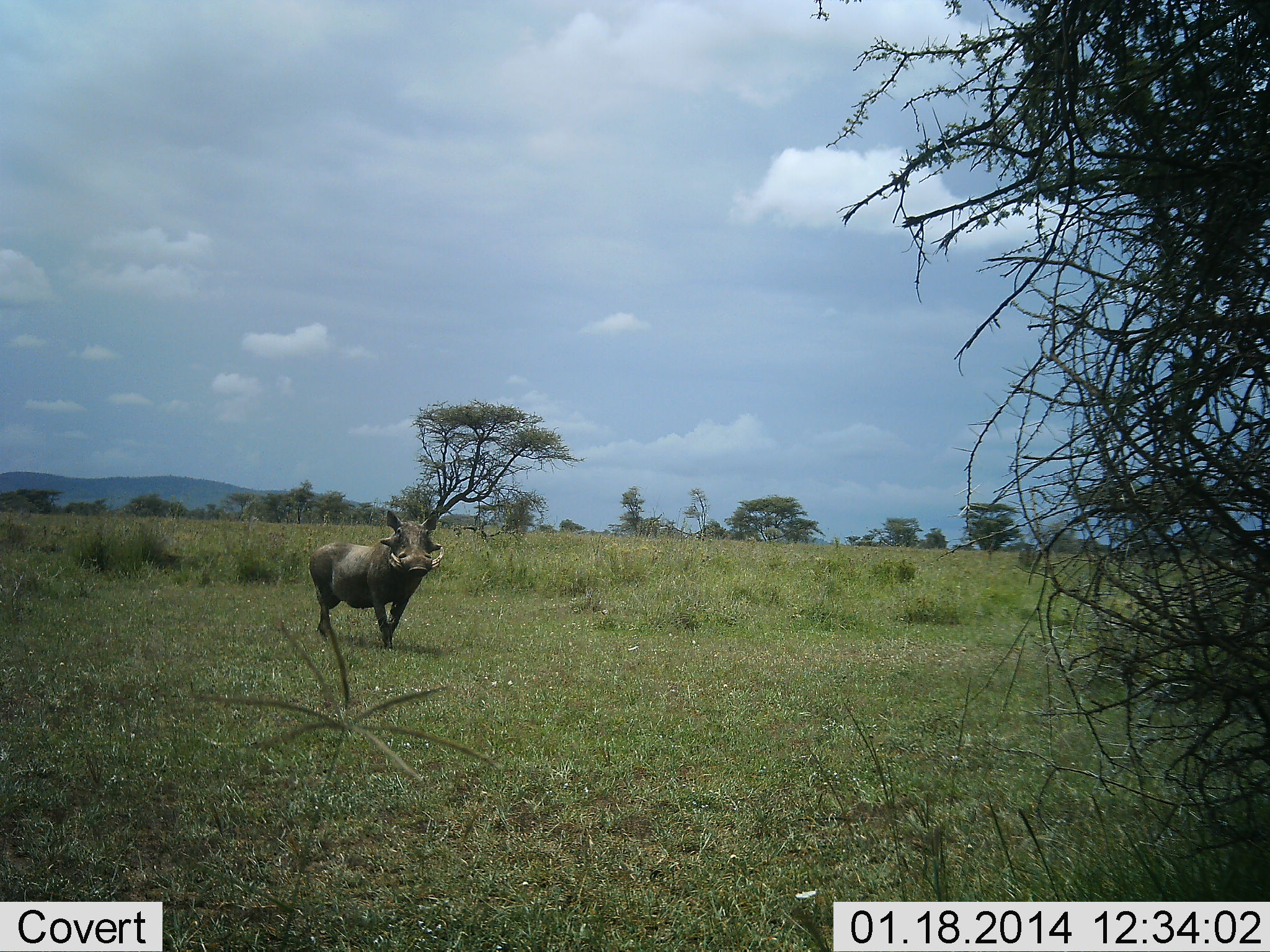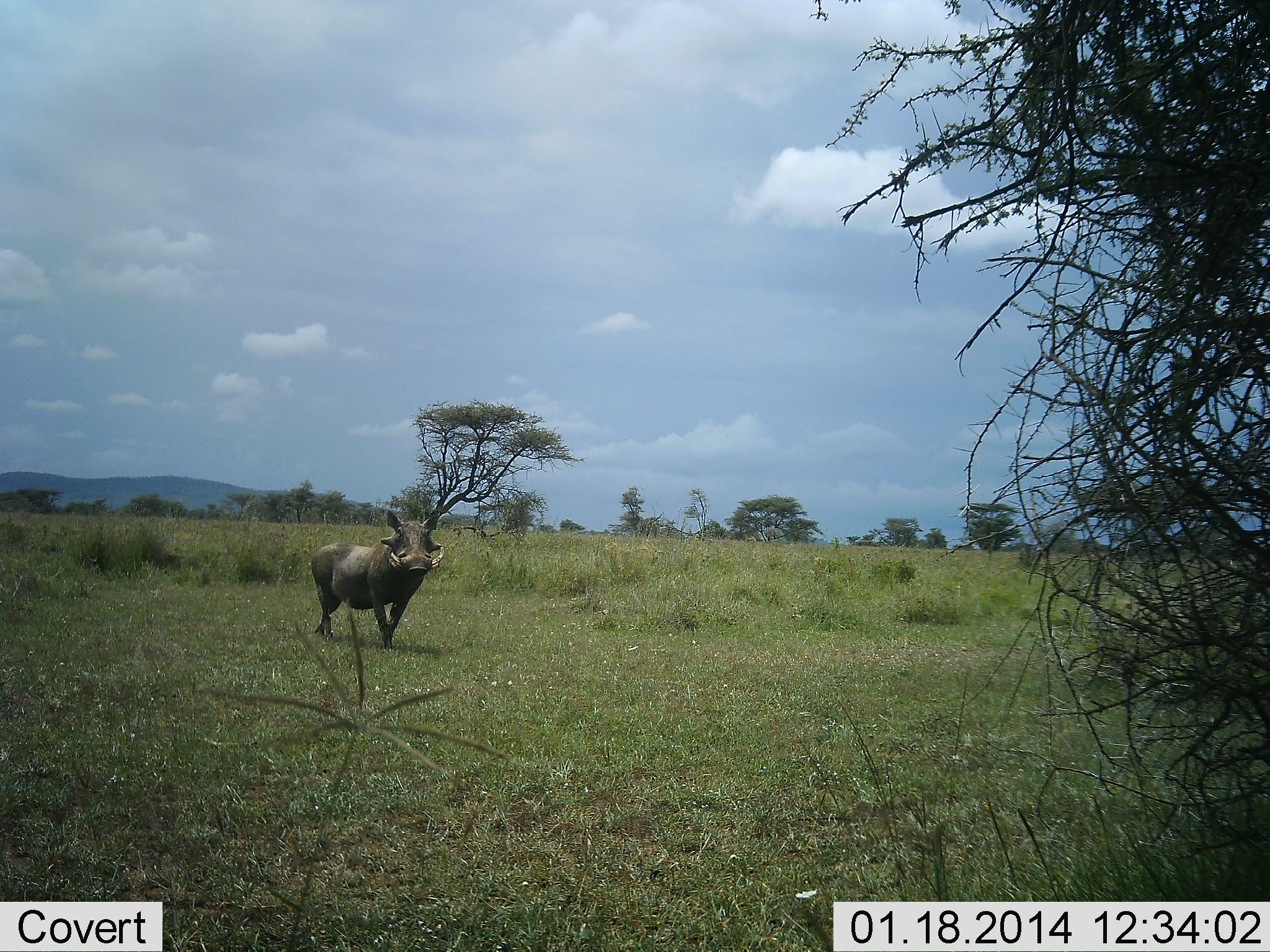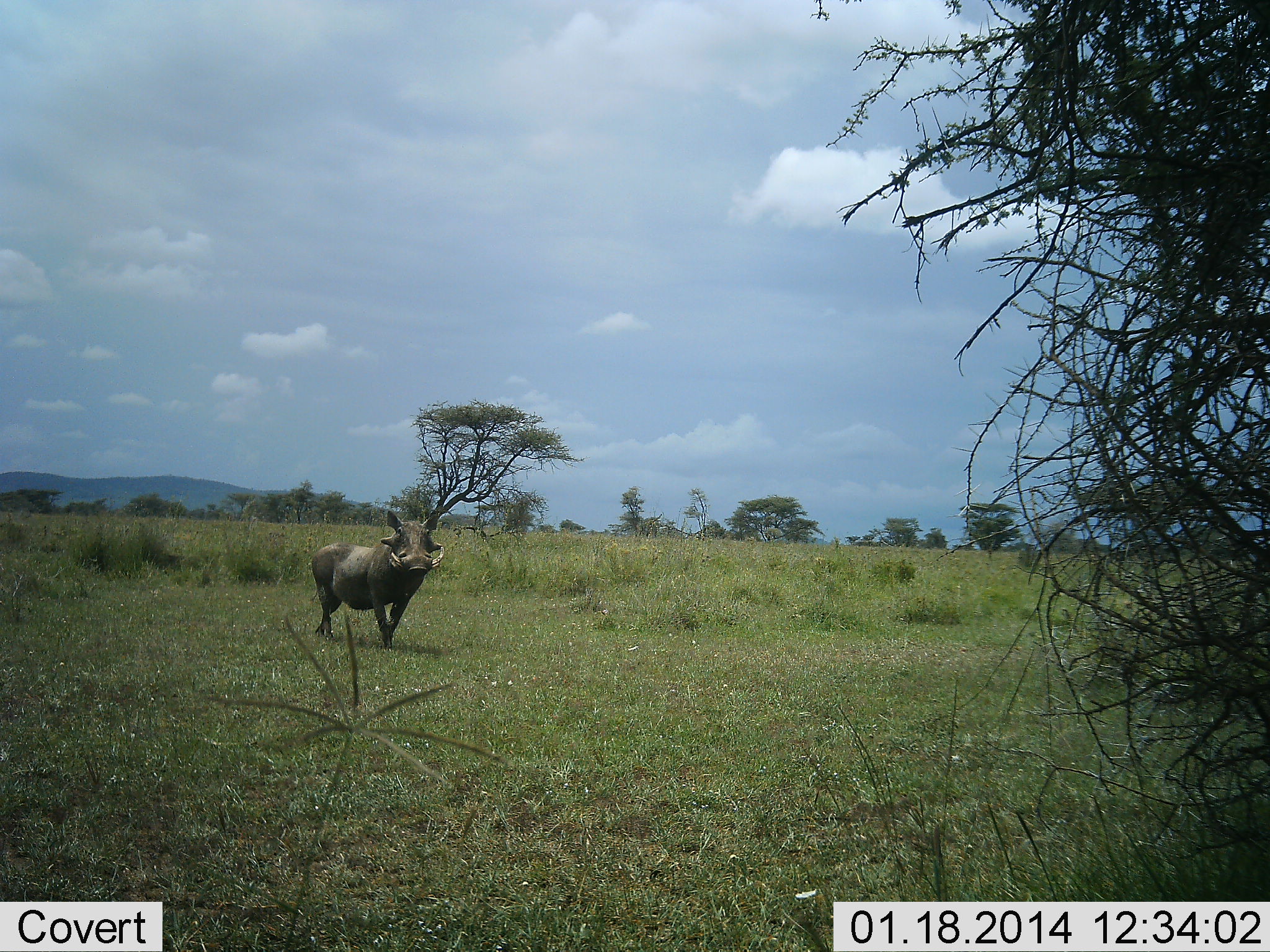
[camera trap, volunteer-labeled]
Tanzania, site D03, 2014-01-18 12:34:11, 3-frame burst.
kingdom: Animalia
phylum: Chordata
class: Mammalia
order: Artiodactyla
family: Suidae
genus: Phacochoerus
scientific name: Phacochoerus africanus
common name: warthog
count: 1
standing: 100%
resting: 0%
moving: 0%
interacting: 0%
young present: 0%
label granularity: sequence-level